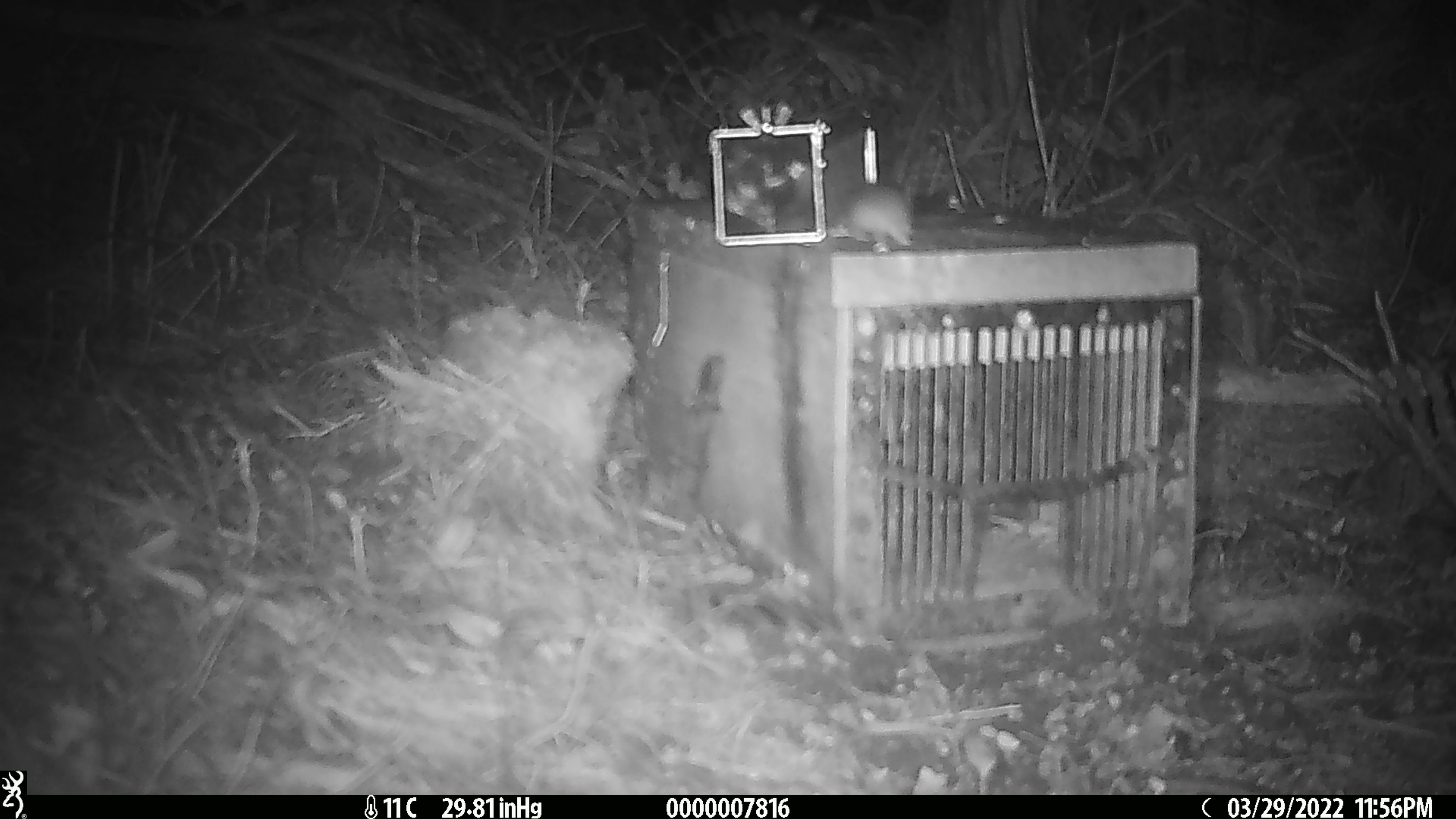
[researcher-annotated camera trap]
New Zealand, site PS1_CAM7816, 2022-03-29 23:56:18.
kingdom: Animalia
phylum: Chordata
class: Mammalia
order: Rodentia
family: Muridae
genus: Mus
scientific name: Mus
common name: mouse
Mouse (Mus).